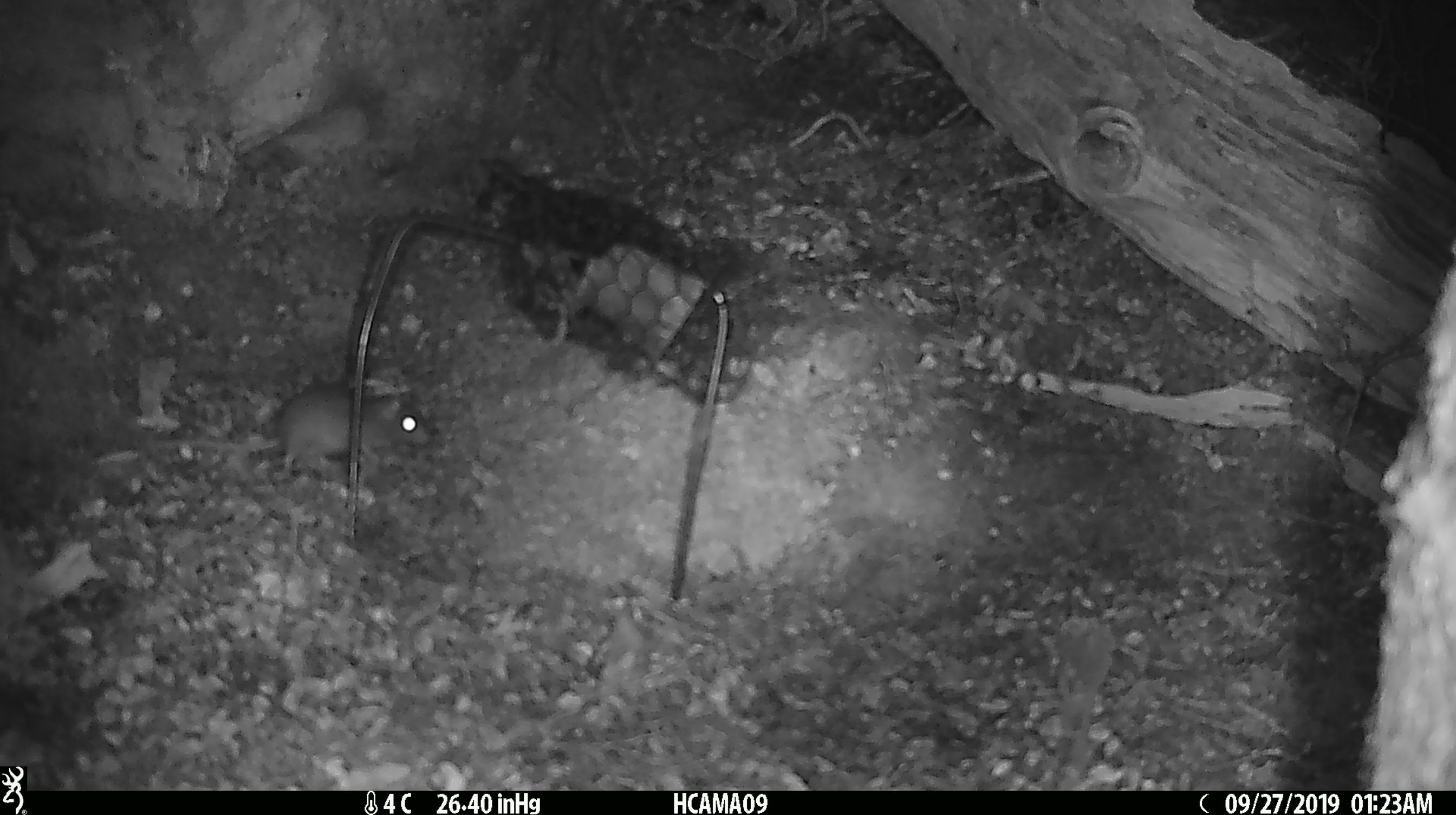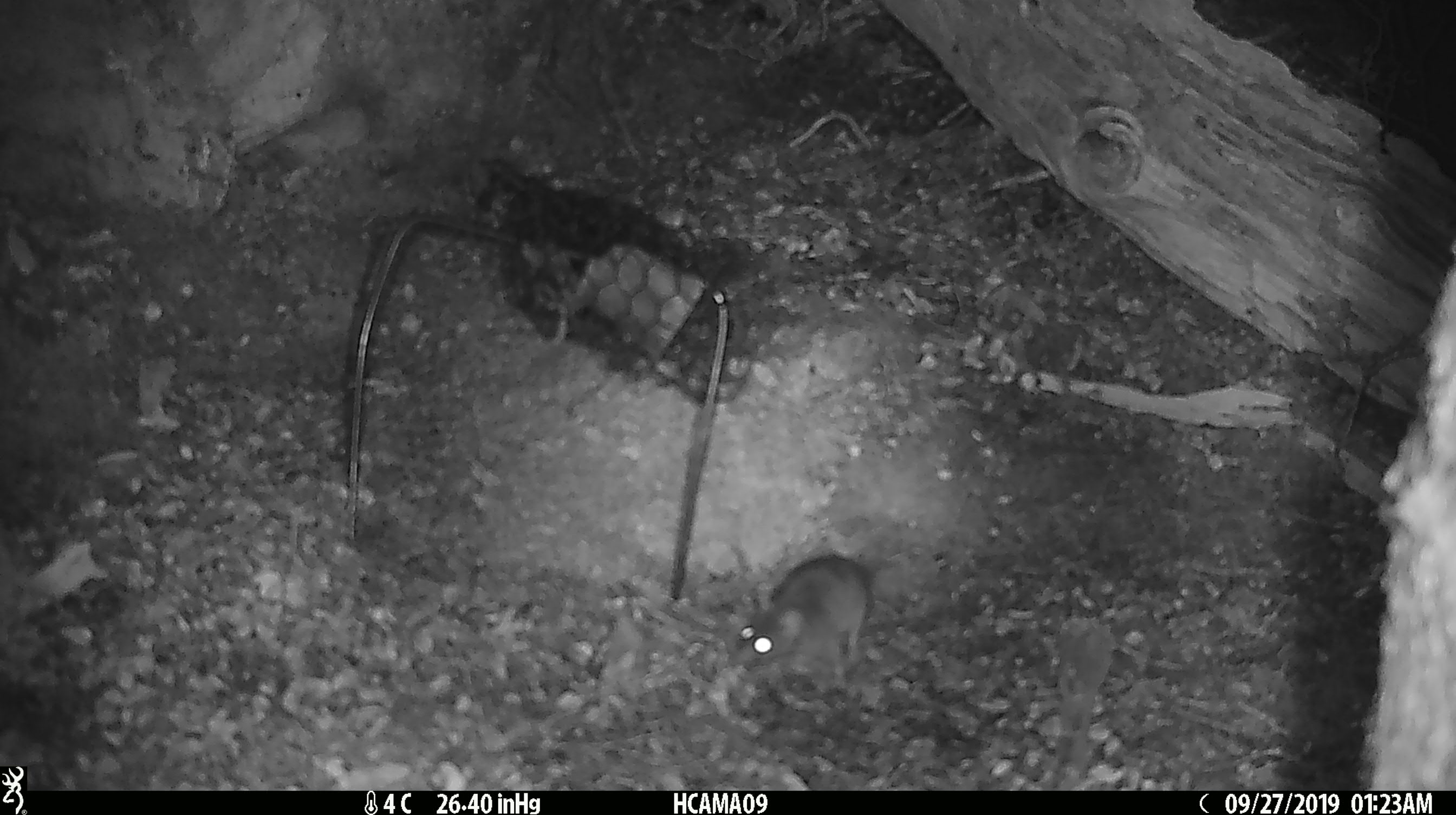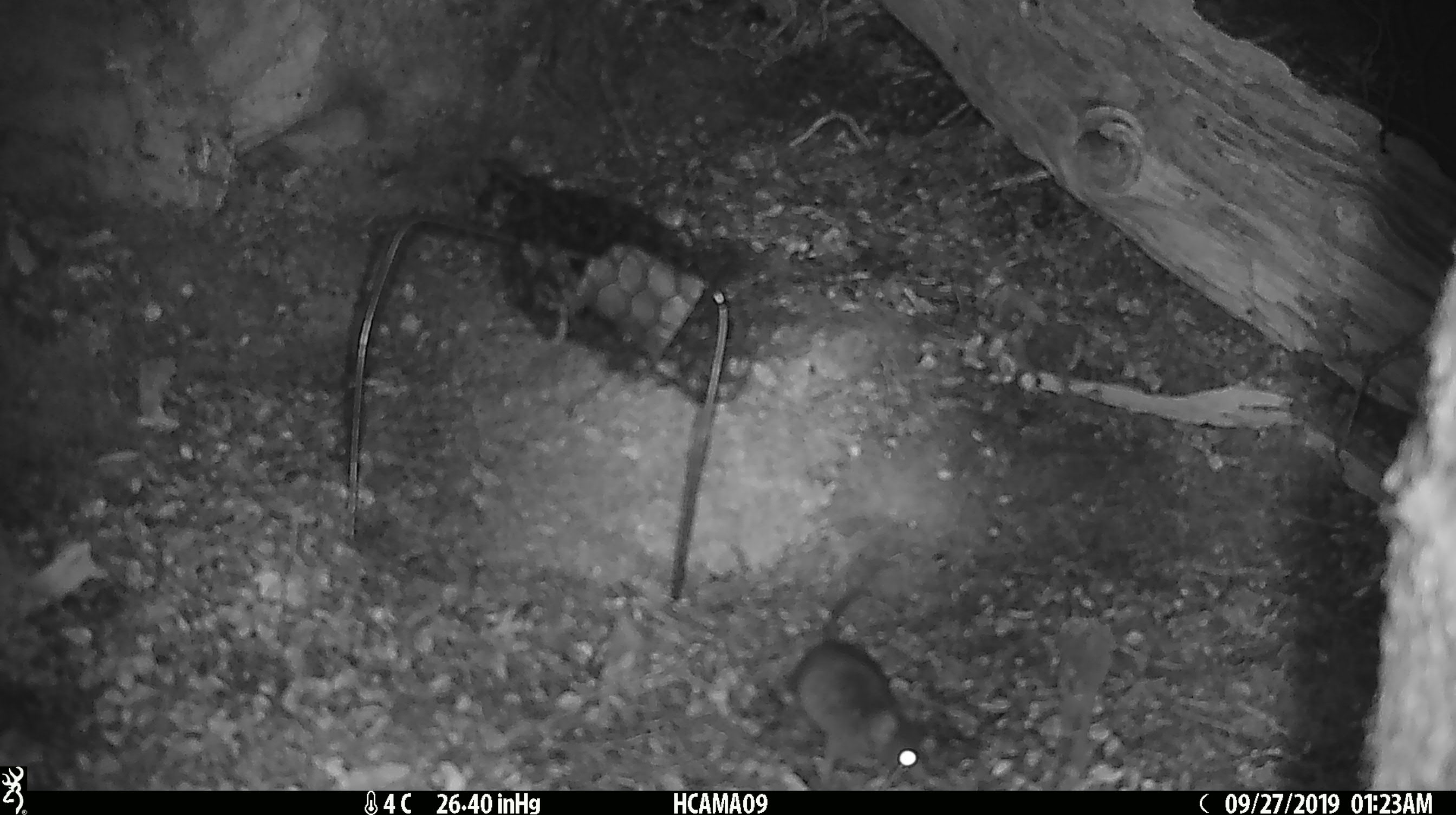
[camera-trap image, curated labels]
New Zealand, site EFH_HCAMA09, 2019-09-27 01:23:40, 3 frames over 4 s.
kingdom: Animalia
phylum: Chordata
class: Mammalia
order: Rodentia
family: Muridae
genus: Mus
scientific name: Mus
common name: mouse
Mouse (Mus).